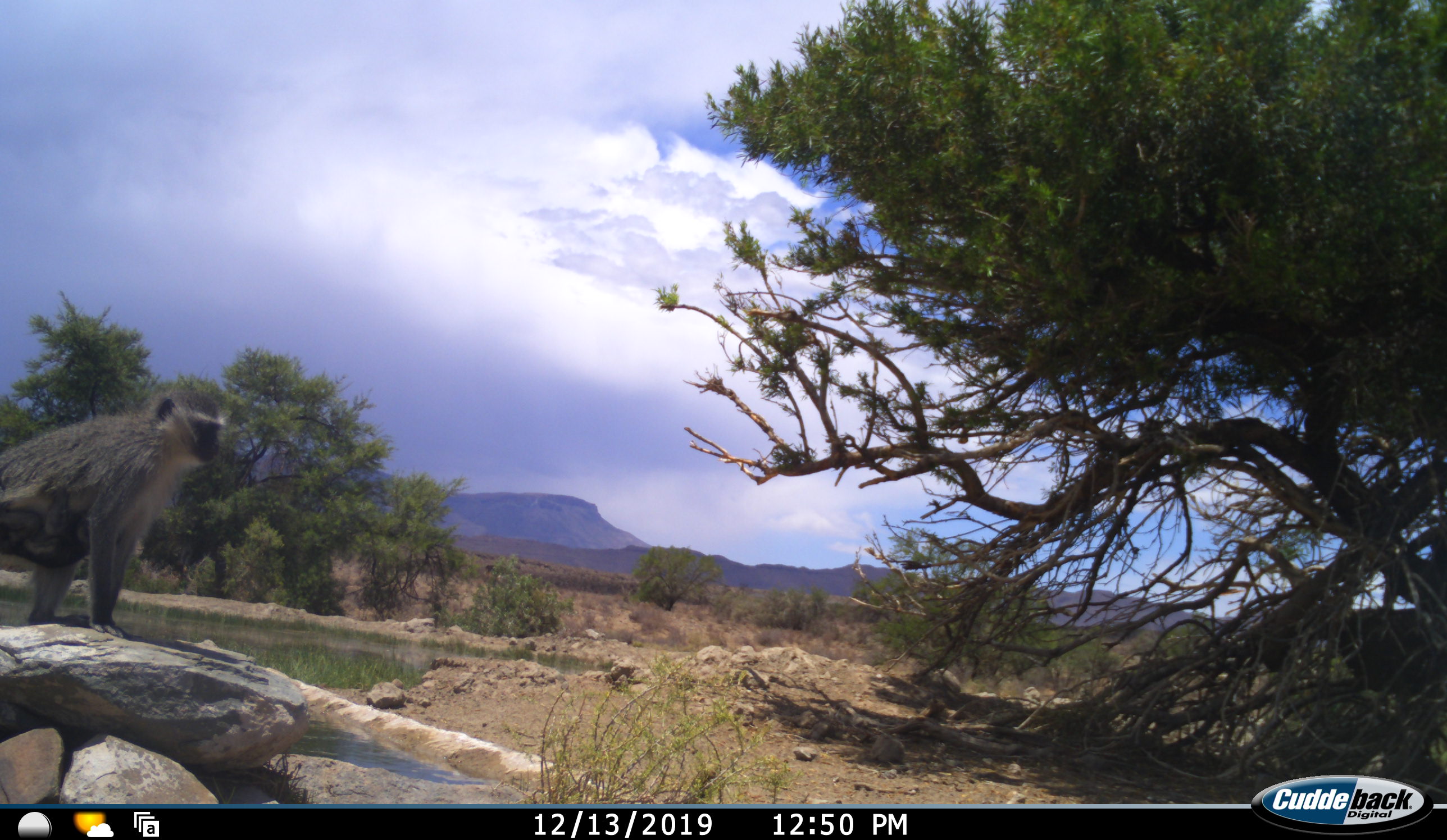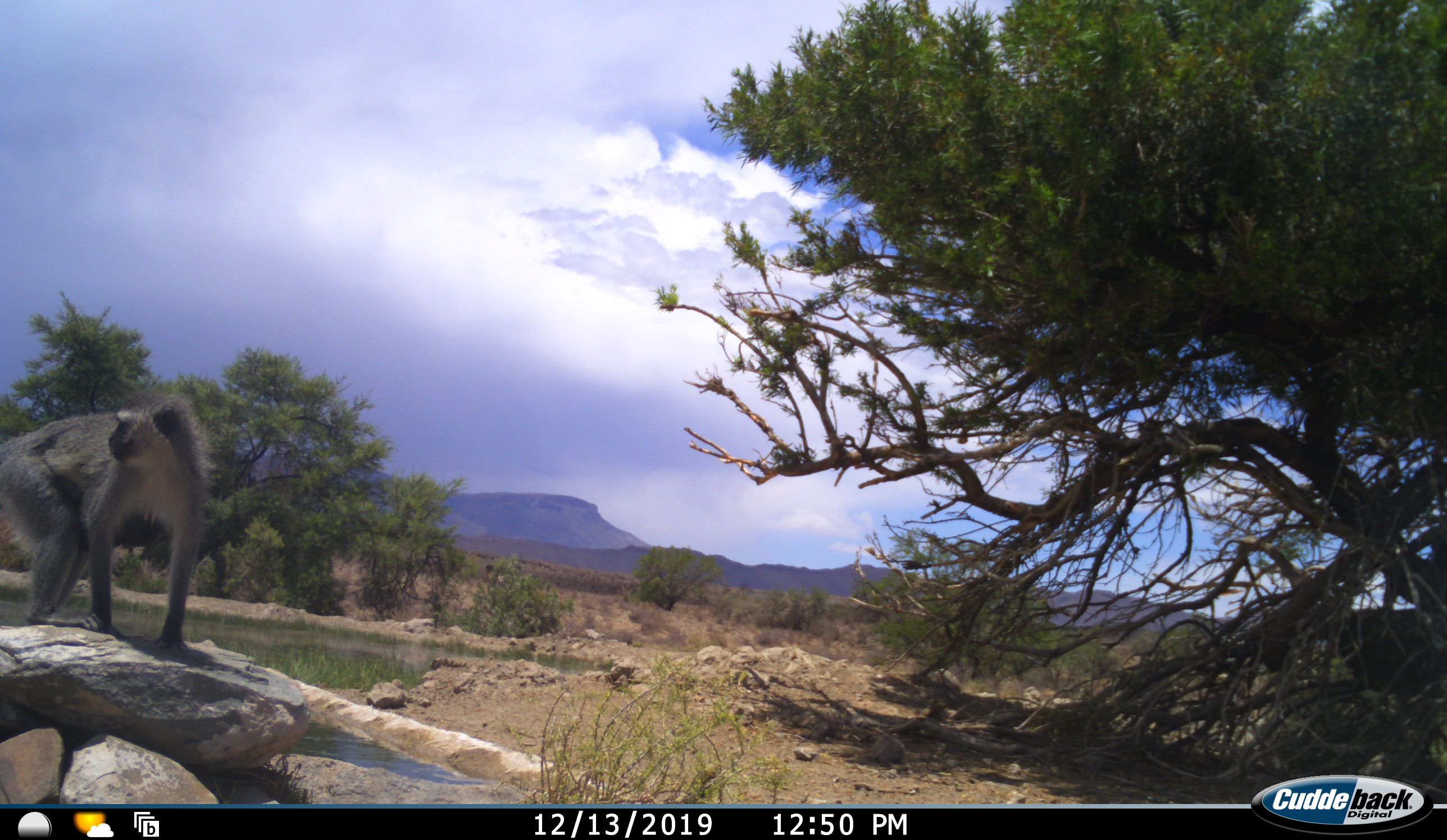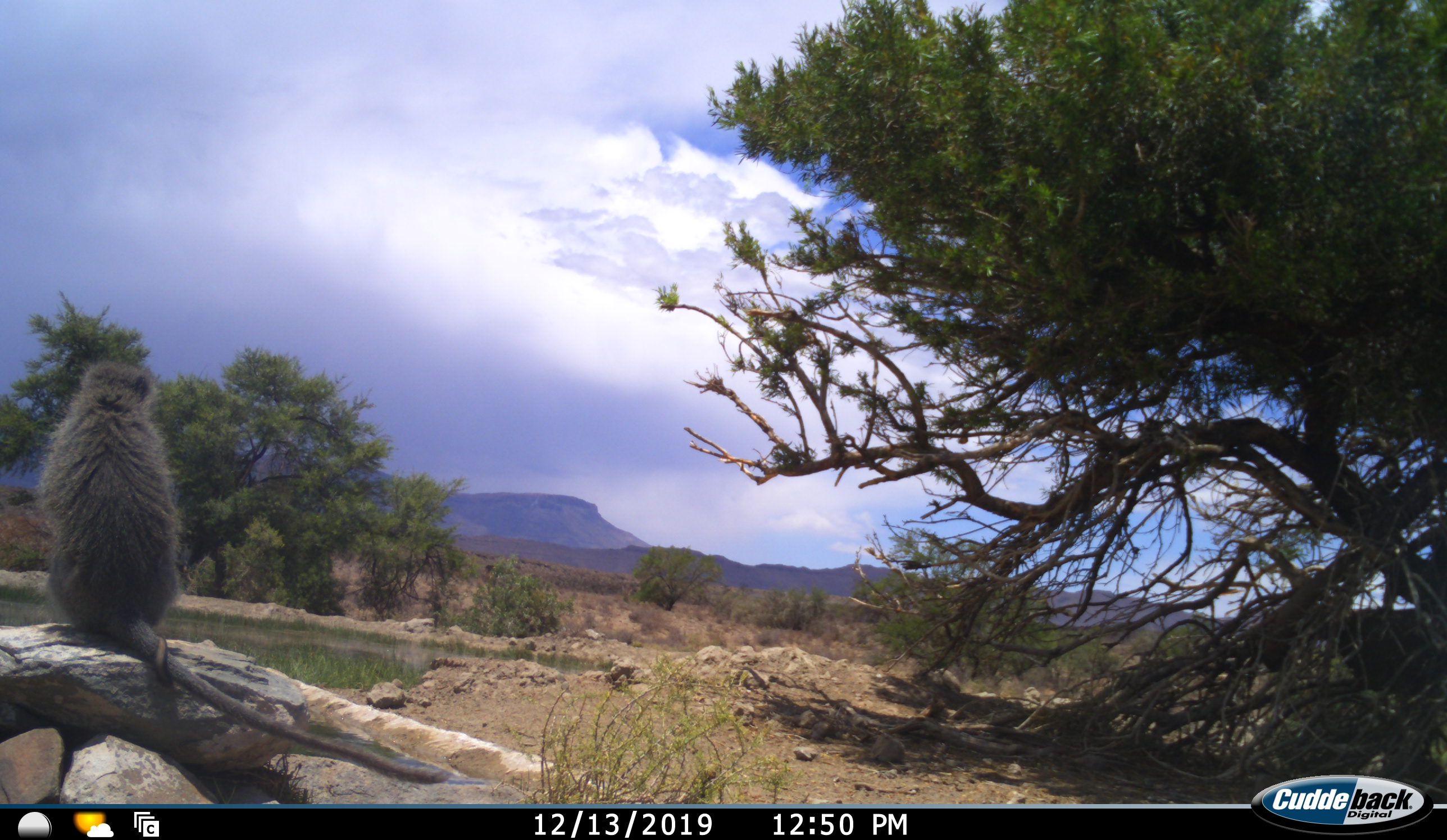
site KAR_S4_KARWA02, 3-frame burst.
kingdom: Animalia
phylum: Chordata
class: Mammalia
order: Primates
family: Cercopithecidae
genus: Chlorocebus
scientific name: Chlorocebus pygerythrus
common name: vervet monkey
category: monkeyvervet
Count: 1.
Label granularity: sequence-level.